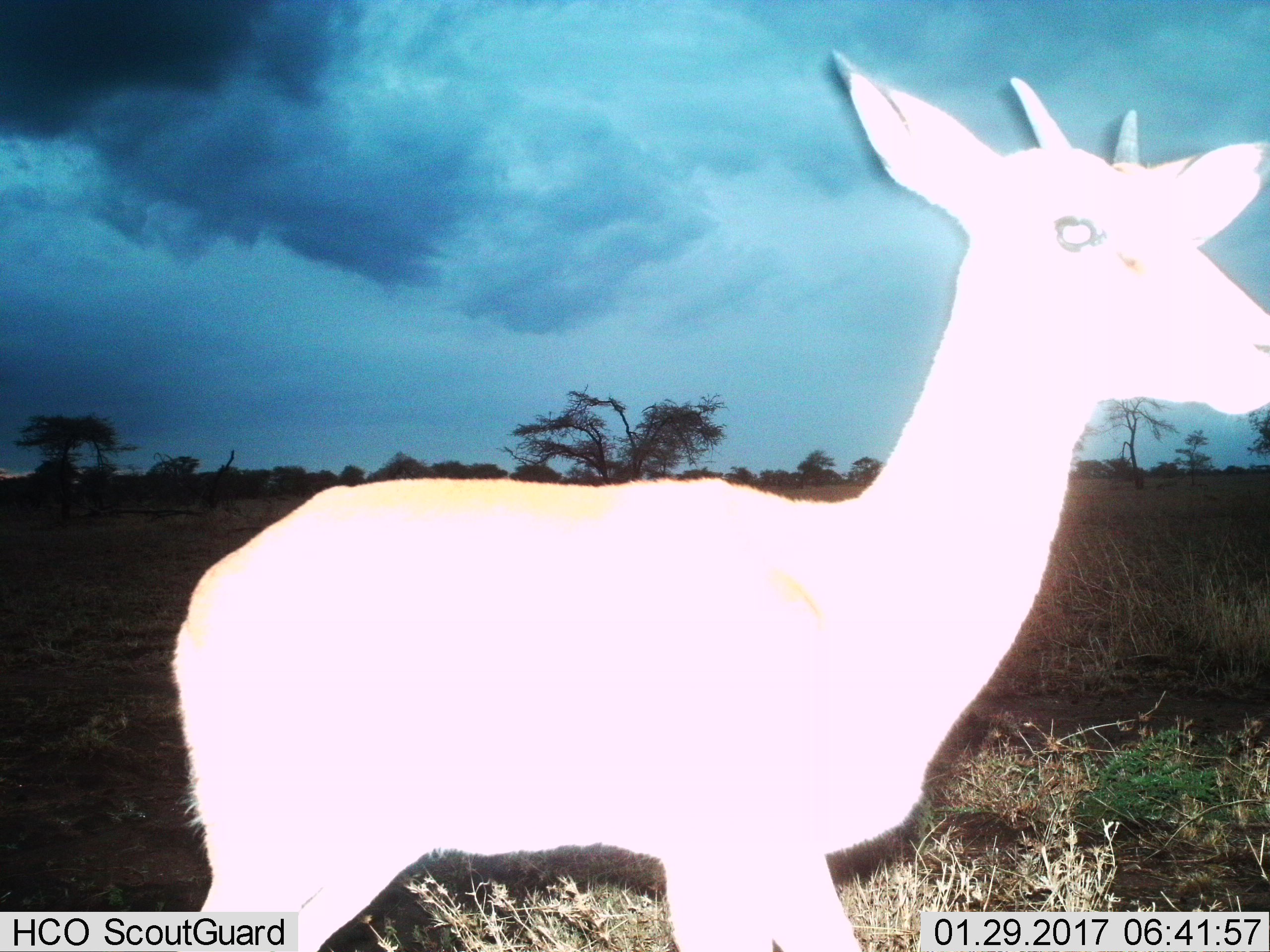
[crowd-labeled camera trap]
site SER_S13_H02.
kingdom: Animalia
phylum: Chordata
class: Mammalia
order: Artiodactyla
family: Bovidae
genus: Eudorcas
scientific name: Eudorcas thomsonii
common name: thomson's gazelle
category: gazellethomsons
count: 1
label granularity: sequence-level